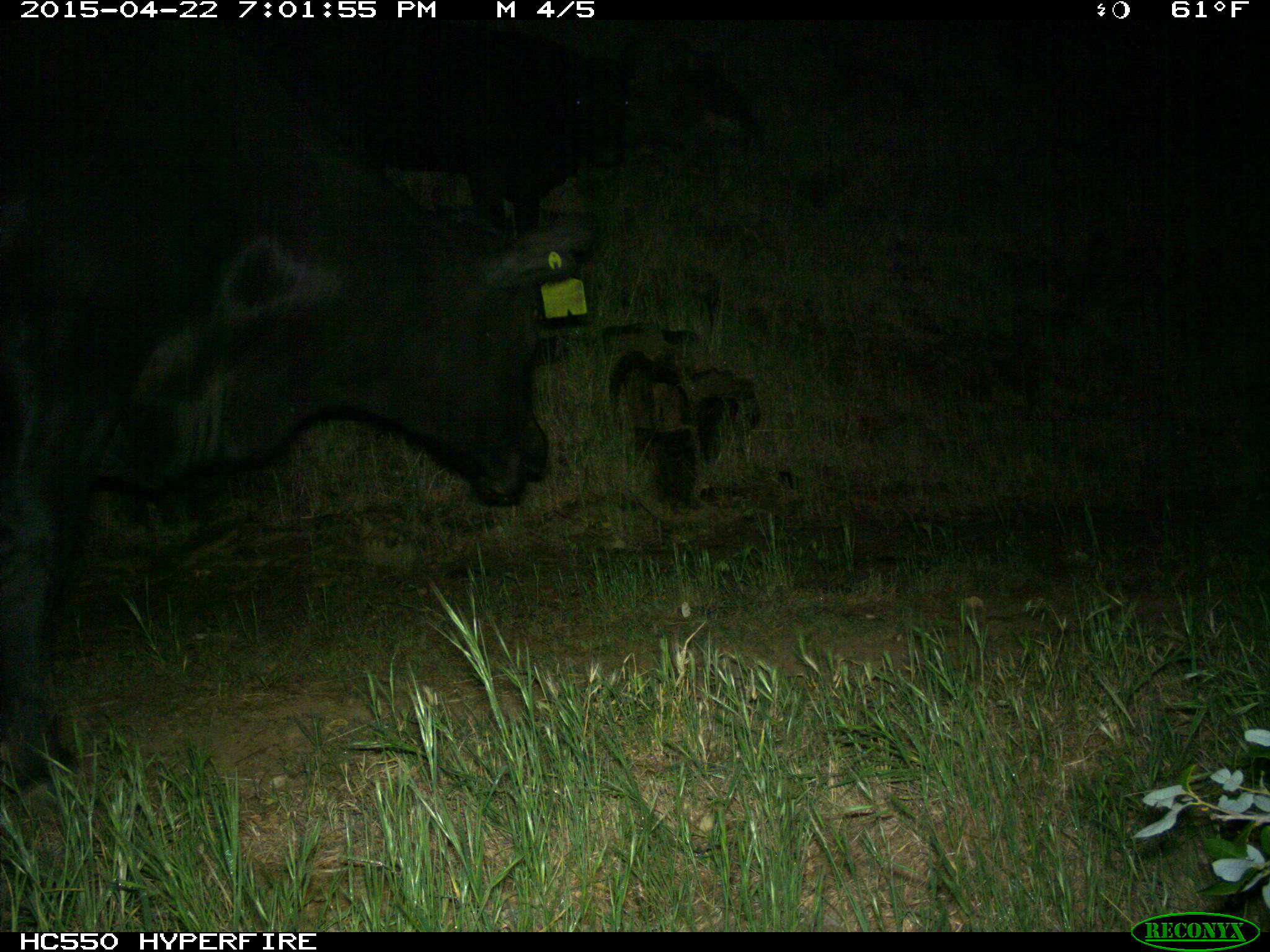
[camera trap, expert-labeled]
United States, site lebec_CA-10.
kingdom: Animalia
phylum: Chordata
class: Mammalia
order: Artiodactyla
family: Bovidae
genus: Bos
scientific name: Bos taurus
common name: domestic cow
Bos taurus (domestic cow).